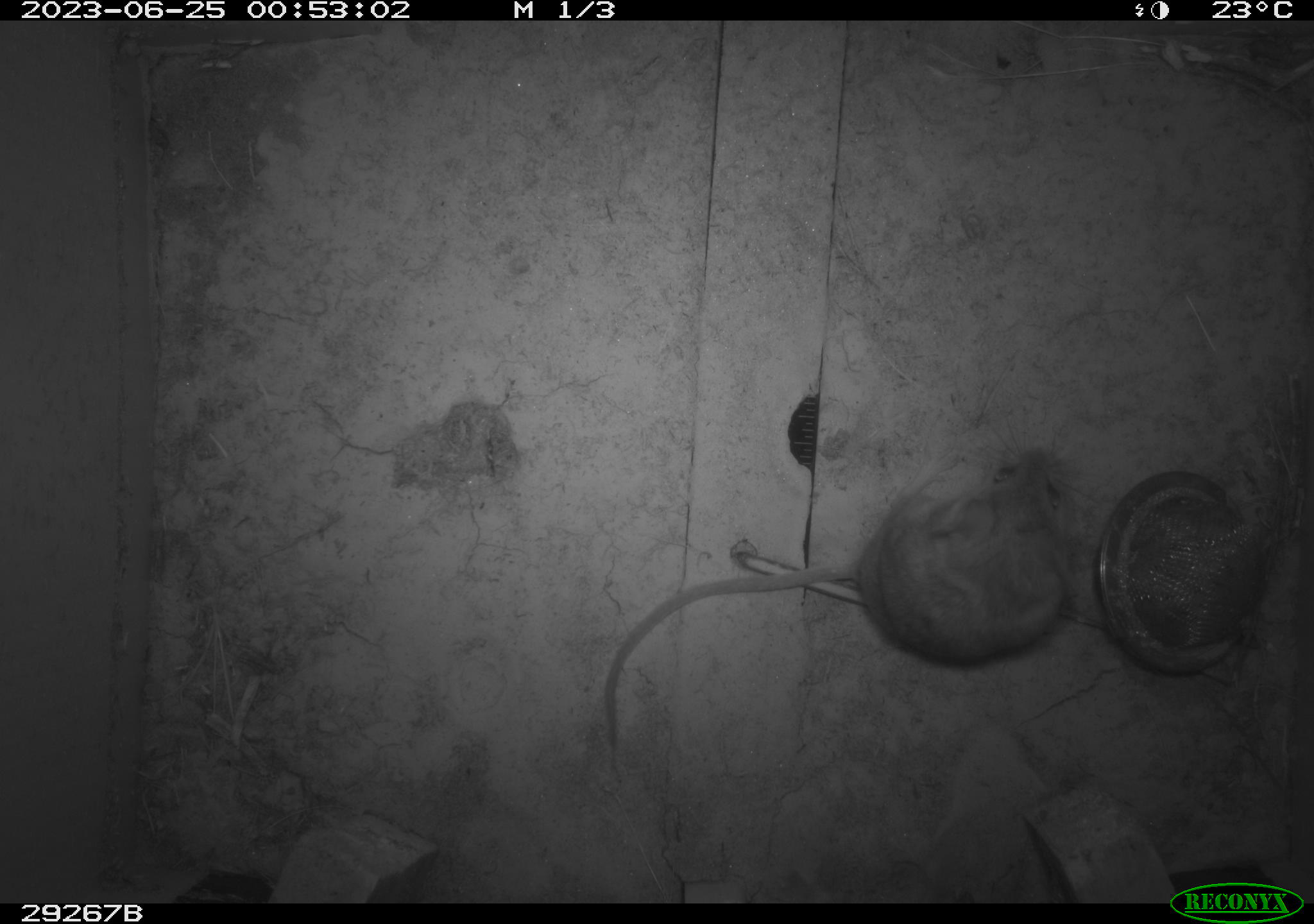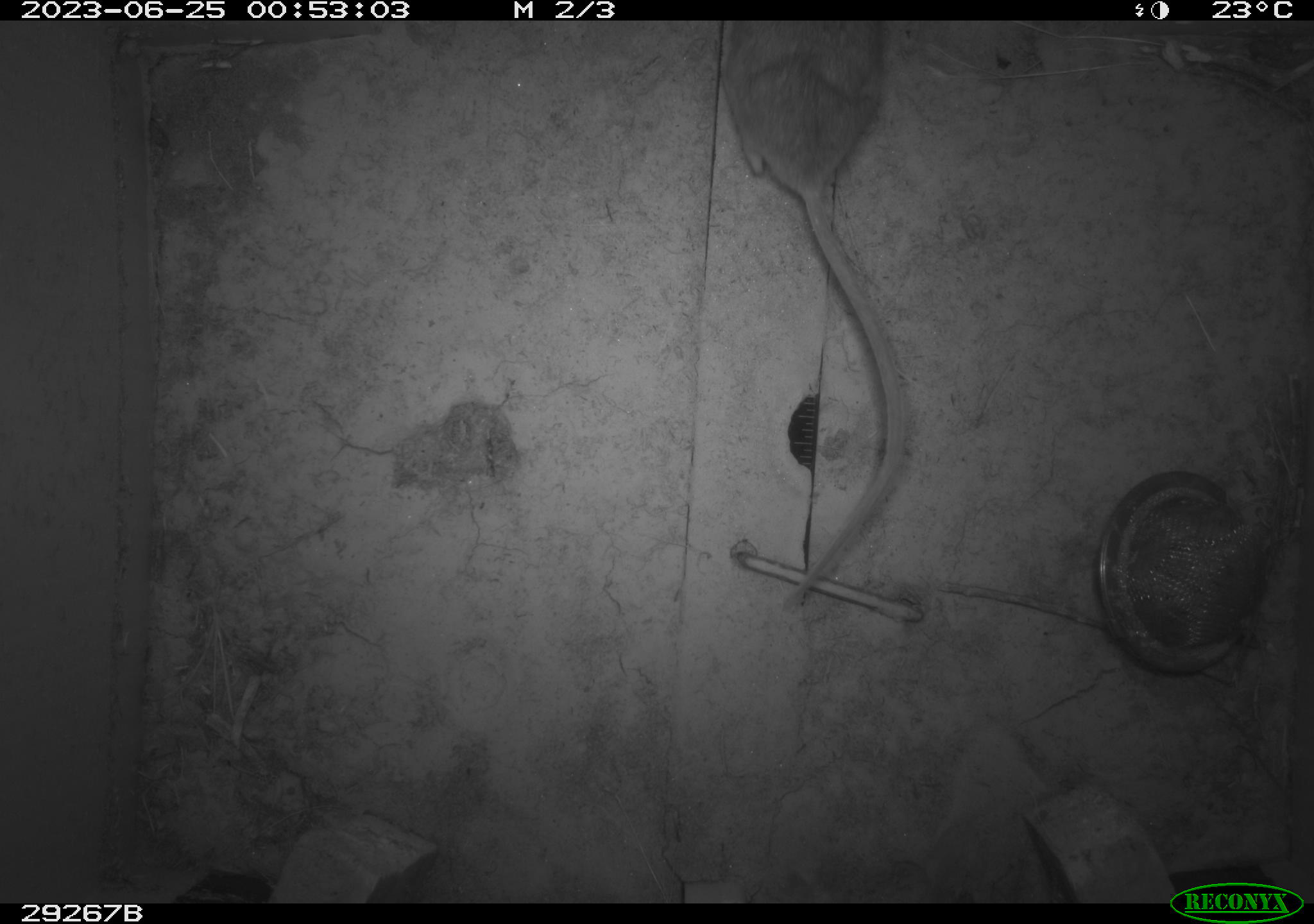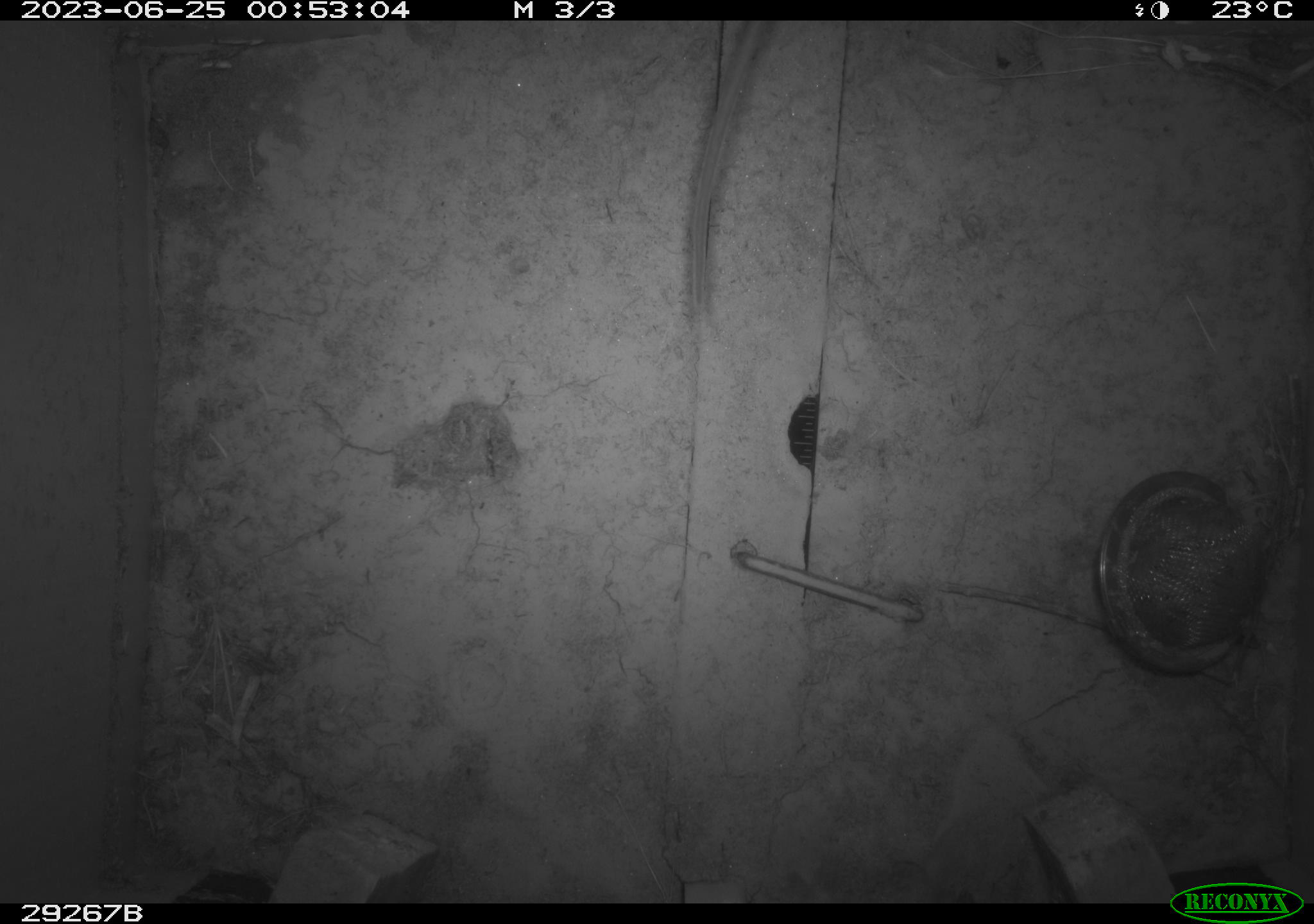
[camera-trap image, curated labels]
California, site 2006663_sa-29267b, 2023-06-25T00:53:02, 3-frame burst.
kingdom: Animalia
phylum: Chordata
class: Mammalia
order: Rodentia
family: Cricetidae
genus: Peromyscus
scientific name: Peromyscus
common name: deer mice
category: peromyscus species